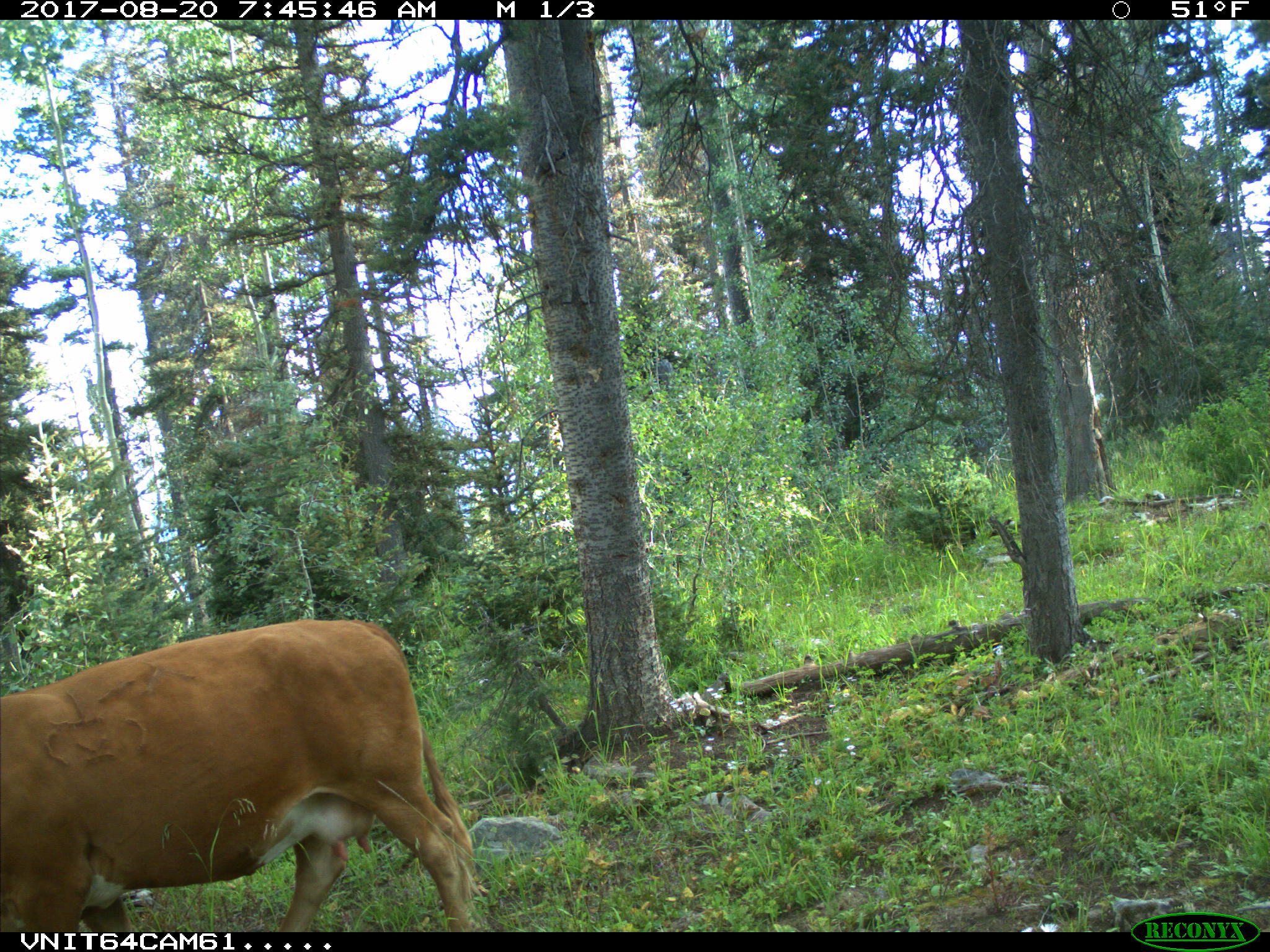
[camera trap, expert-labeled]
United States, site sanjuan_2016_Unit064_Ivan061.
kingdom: Animalia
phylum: Chordata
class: Mammalia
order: Artiodactyla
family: Bovidae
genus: Bos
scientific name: Bos taurus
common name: domestic cow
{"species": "Bos taurus (domestic cow)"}